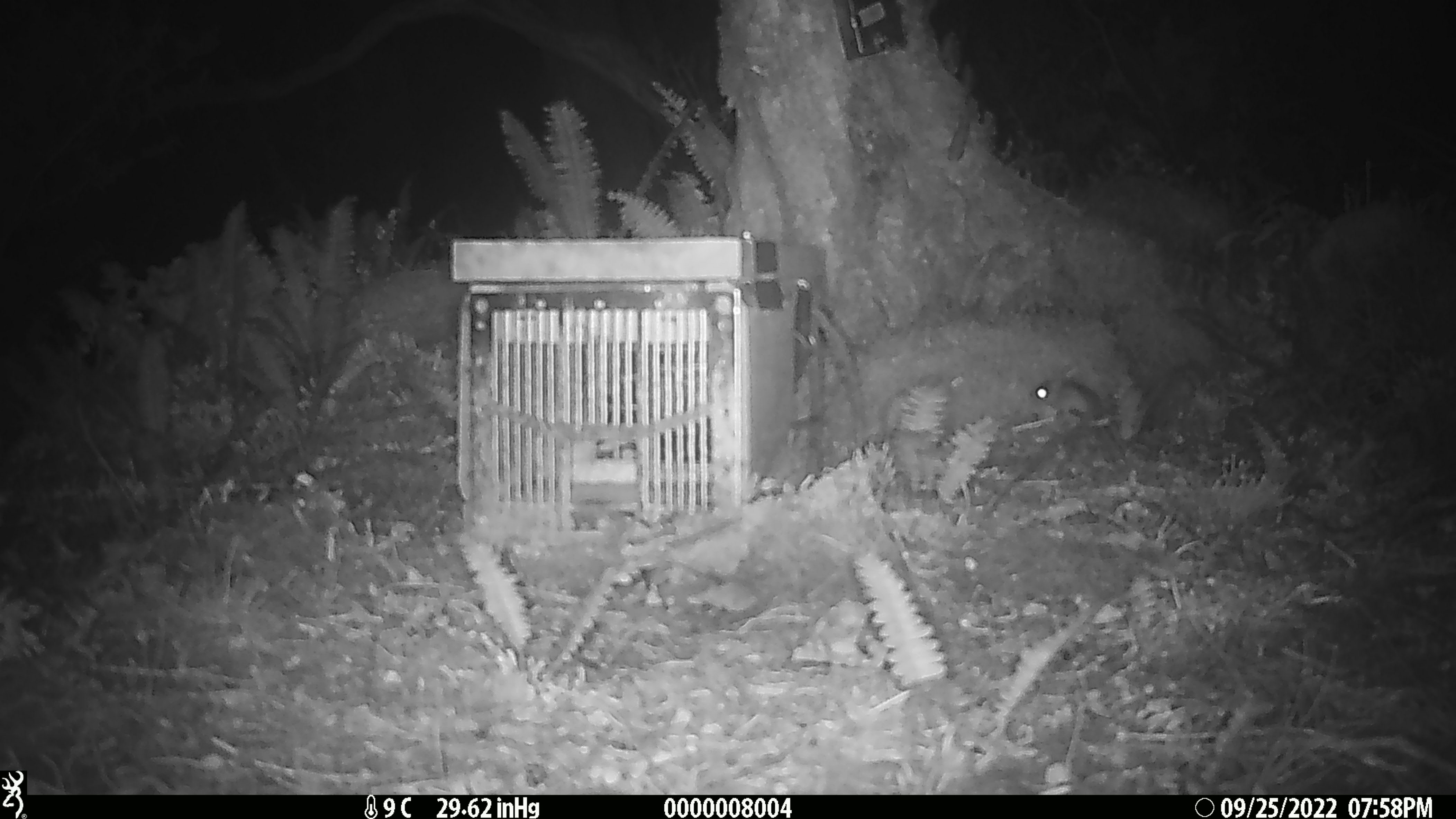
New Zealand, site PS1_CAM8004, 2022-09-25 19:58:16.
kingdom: Animalia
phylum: Chordata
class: Mammalia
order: Rodentia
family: Muridae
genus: Mus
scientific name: Mus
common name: mouse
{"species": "mouse (Mus)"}